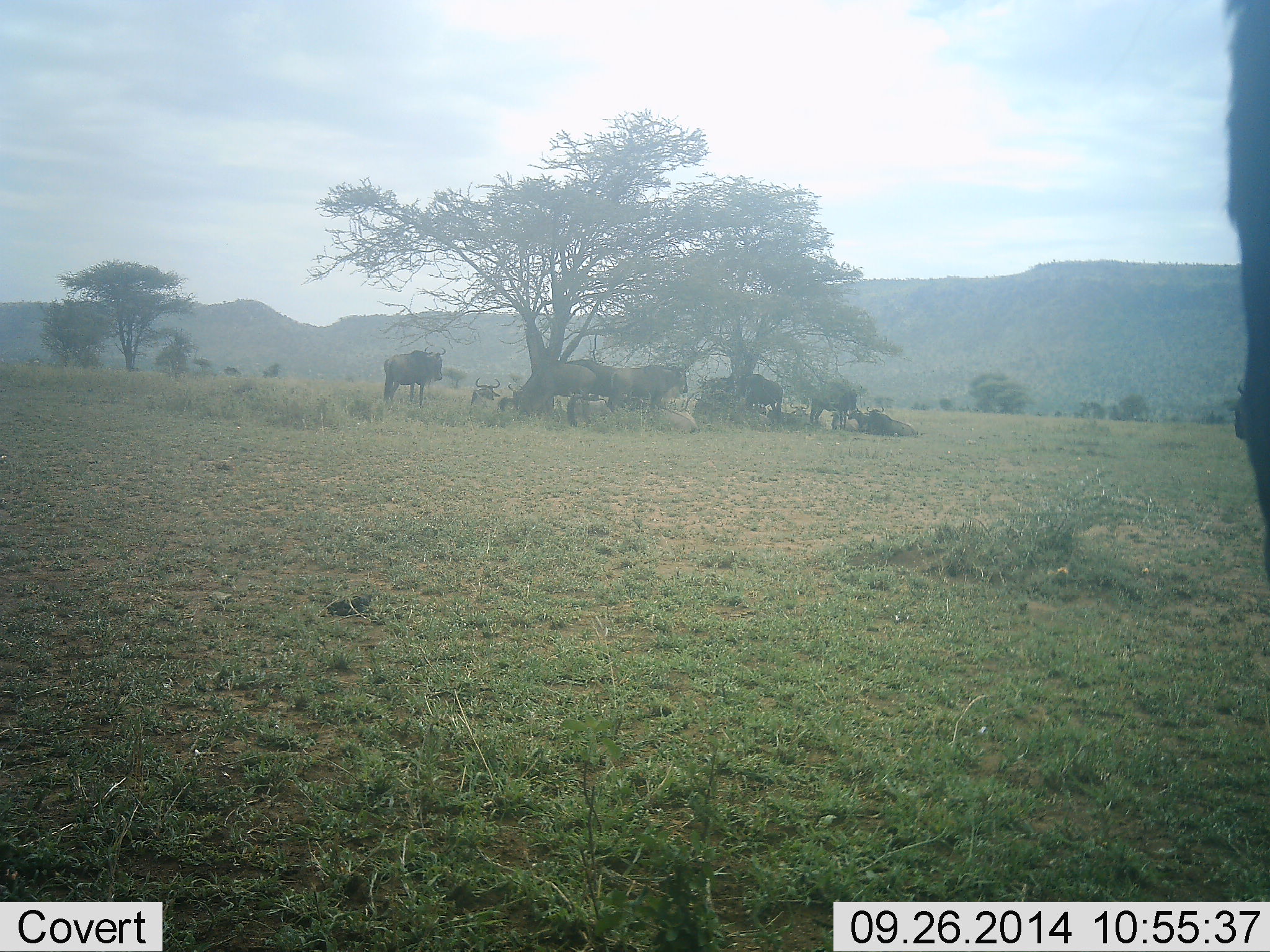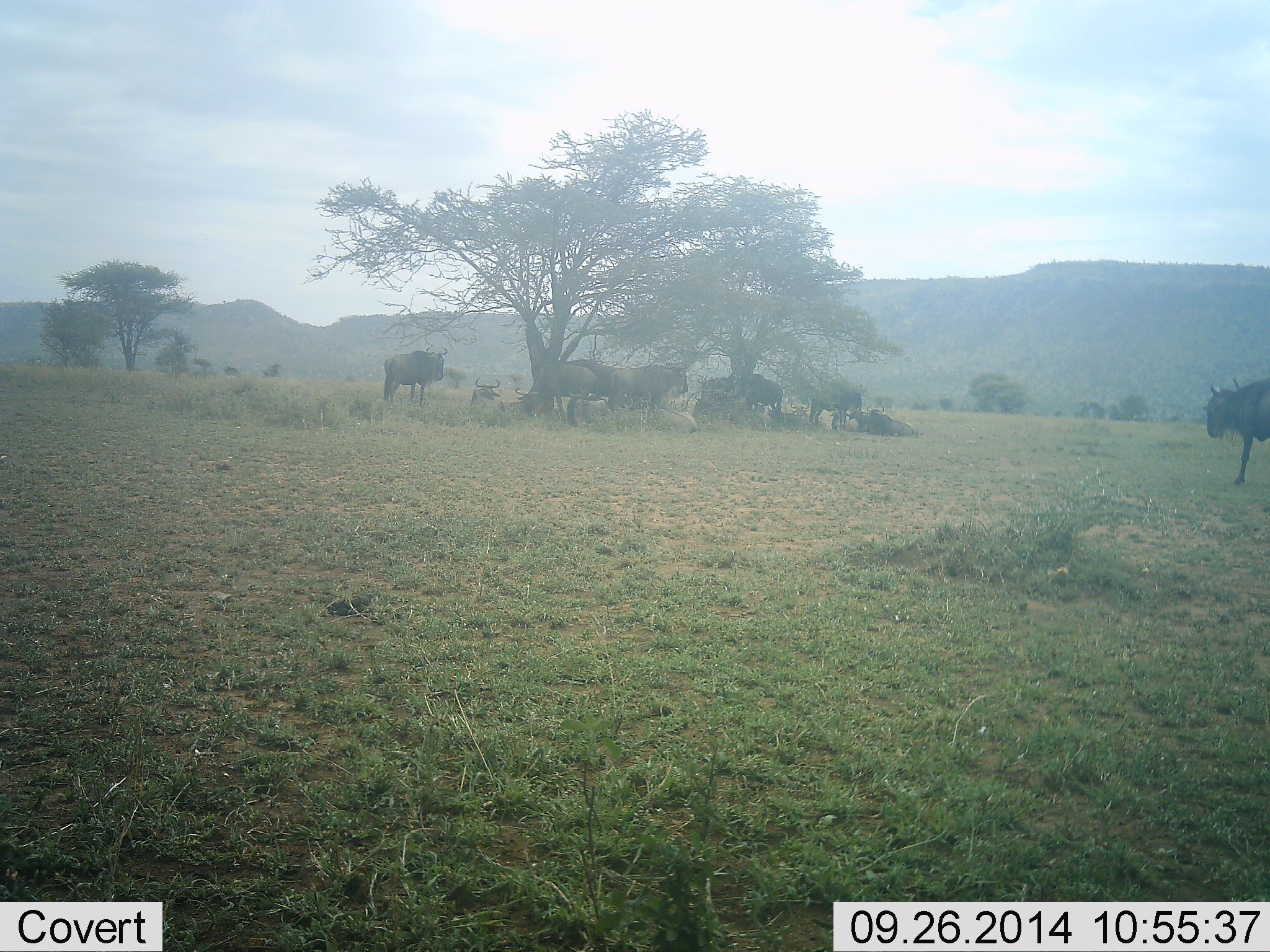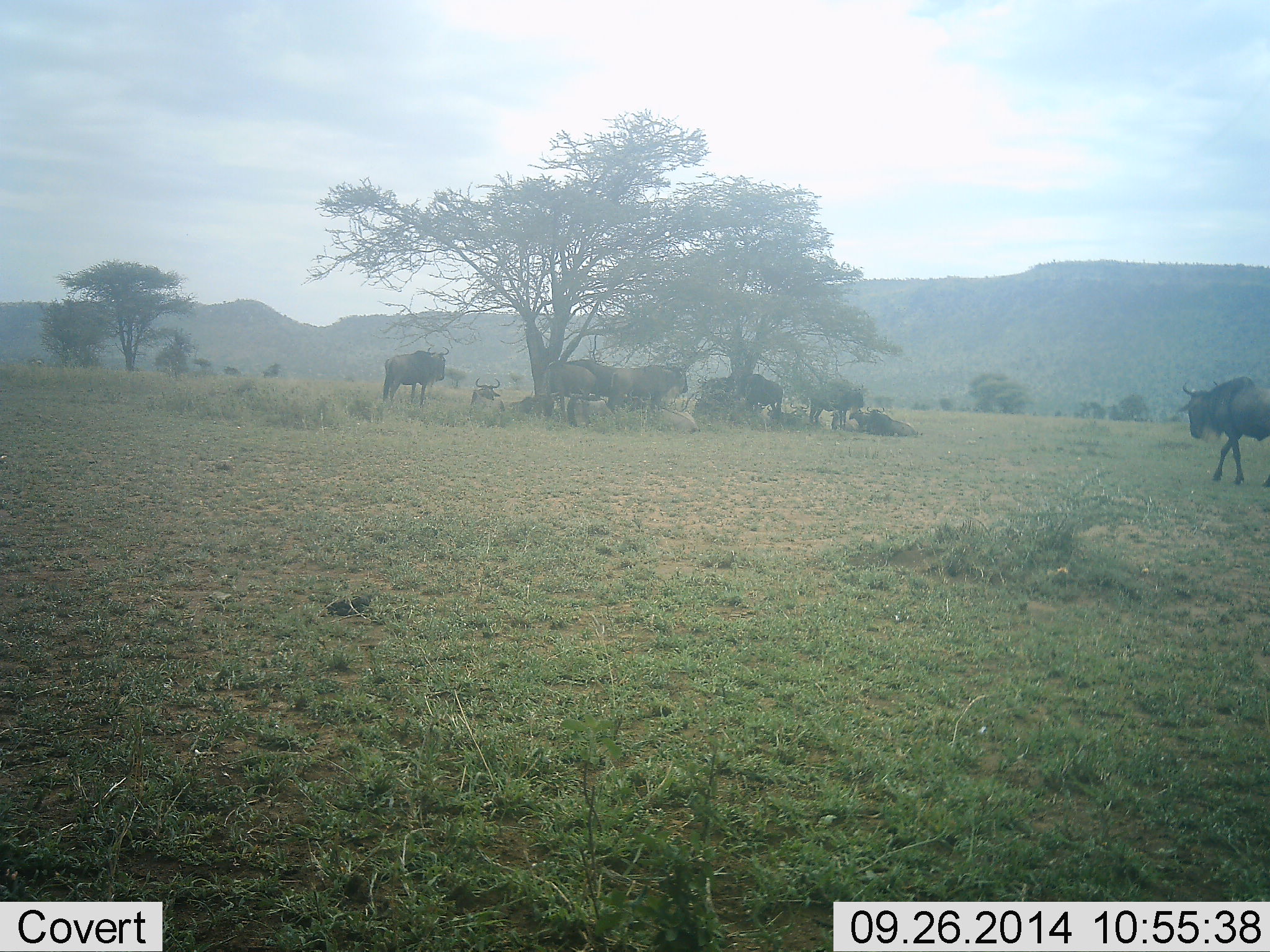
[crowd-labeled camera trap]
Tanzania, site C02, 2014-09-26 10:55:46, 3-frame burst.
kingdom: Animalia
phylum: Chordata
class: Mammalia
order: Artiodactyla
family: Bovidae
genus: Connochaetes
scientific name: Connochaetes taurinus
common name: blue wildebeest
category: wildebeest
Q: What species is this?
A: Wildebeest (blue wildebeest) (Connochaetes taurinus).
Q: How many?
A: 11-50.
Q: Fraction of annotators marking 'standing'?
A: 70%.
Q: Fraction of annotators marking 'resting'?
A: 80%.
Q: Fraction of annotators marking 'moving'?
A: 30%.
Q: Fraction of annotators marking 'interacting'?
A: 20%.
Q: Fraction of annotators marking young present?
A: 0%.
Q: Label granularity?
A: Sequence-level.